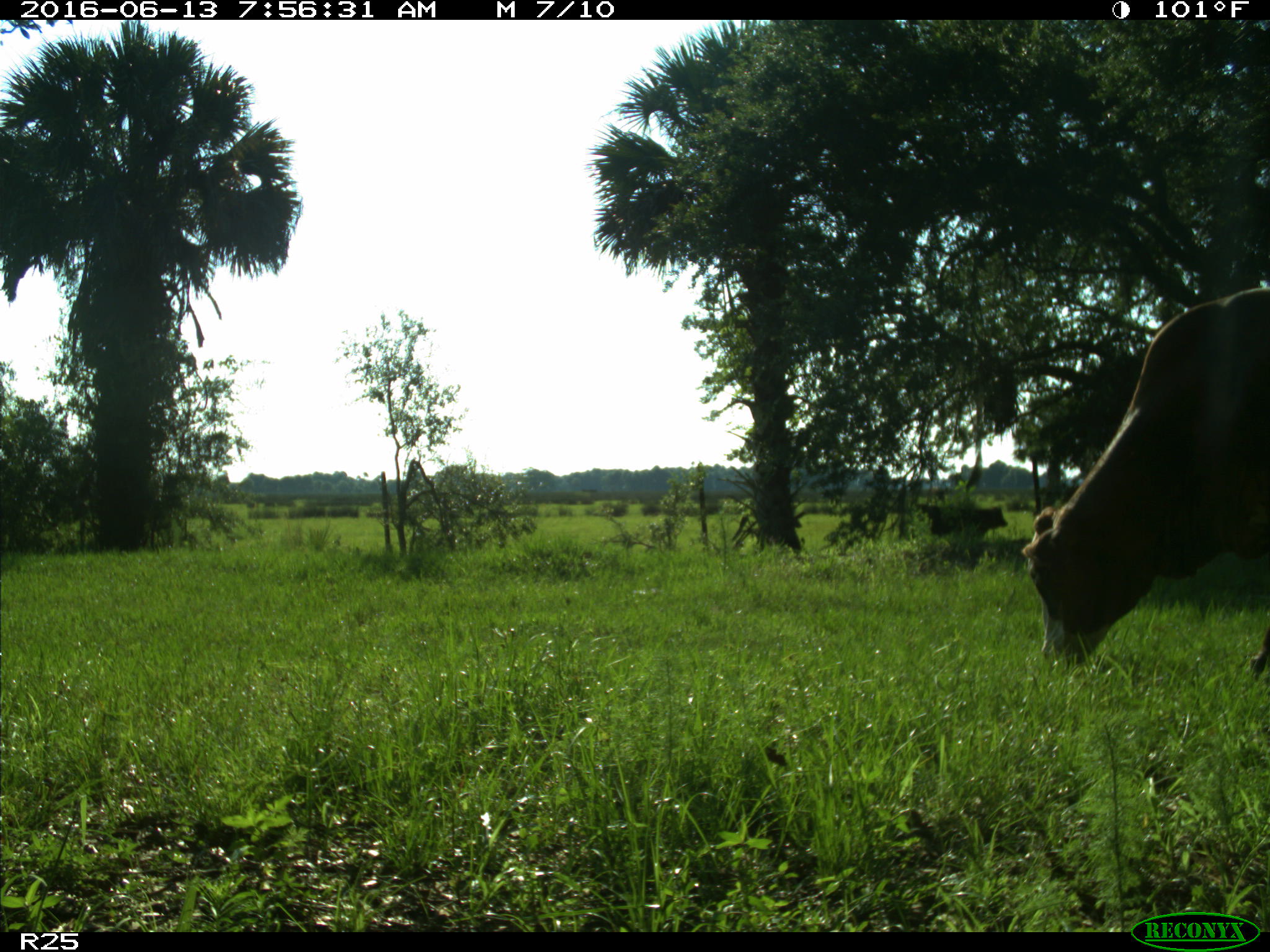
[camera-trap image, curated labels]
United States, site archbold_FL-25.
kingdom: Animalia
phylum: Chordata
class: Mammalia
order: Artiodactyla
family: Bovidae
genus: Bos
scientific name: Bos taurus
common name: domestic cow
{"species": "Bos taurus (domestic cow)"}